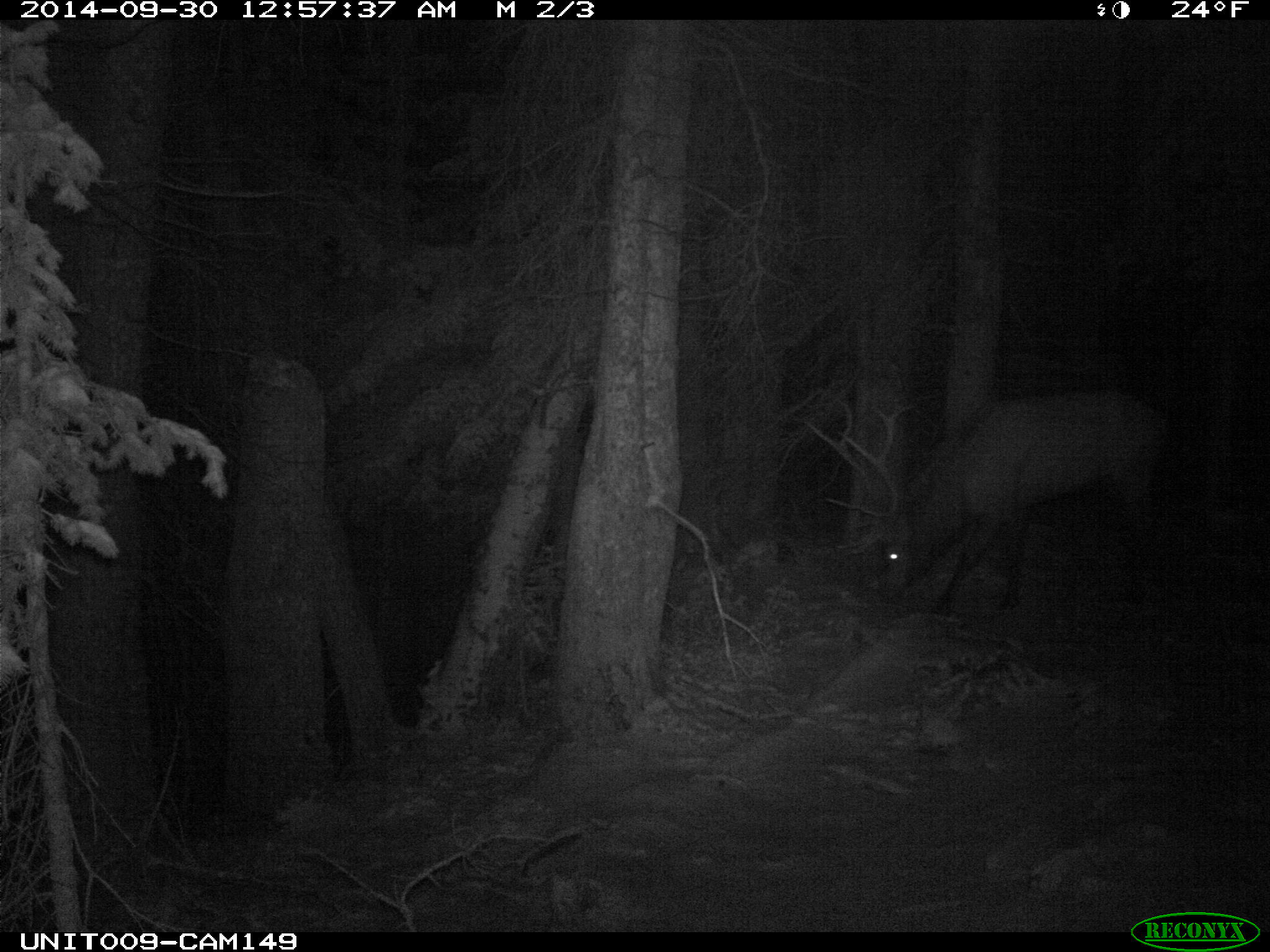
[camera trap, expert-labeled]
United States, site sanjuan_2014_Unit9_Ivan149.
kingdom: Animalia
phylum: Chordata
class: Mammalia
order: Artiodactyla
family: Cervidae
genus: Cervus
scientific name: Cervus elaphus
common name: red deer